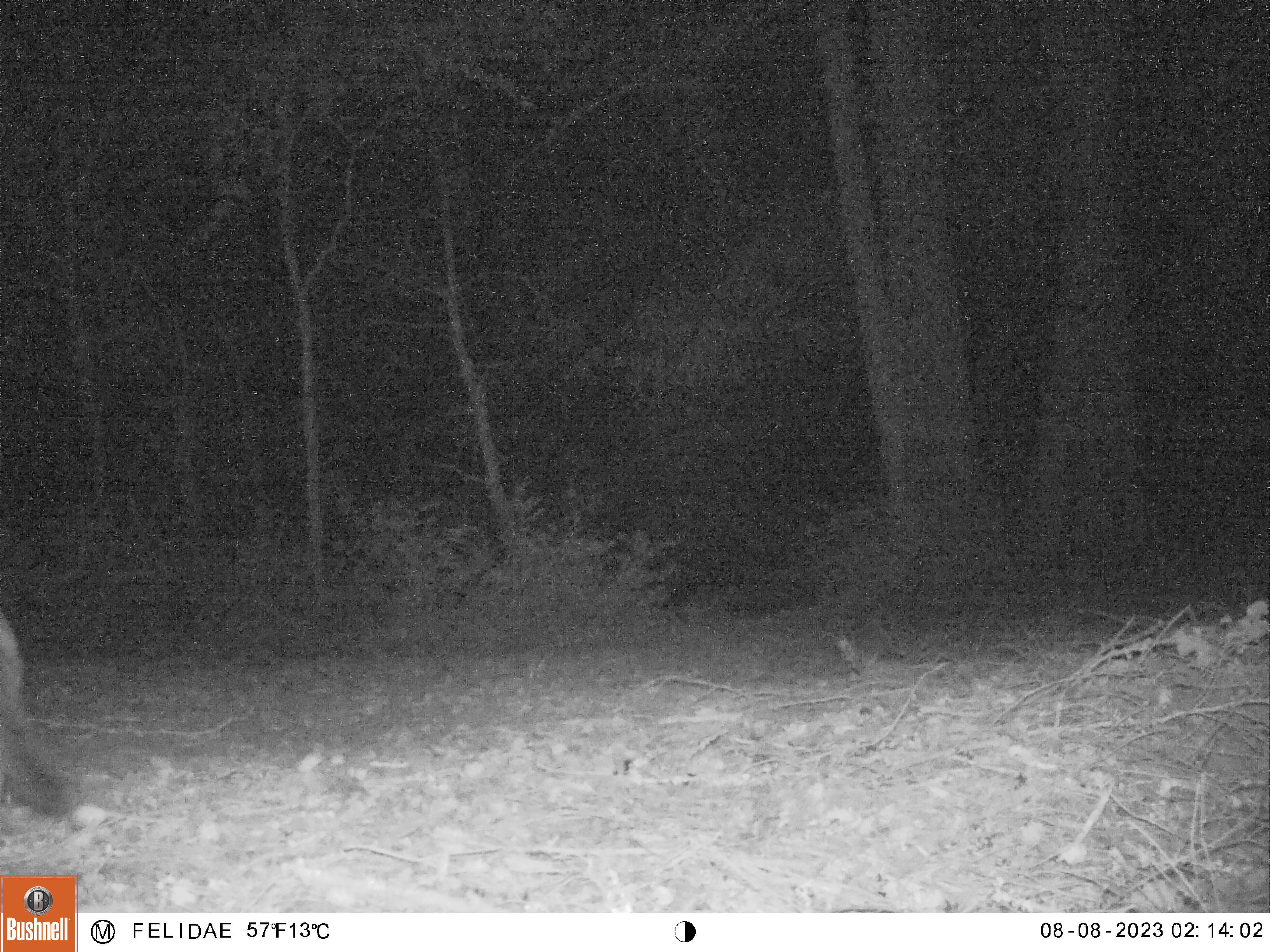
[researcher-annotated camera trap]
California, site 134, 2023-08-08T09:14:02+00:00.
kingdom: Animalia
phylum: Chordata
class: Mammalia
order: Carnivora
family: Canidae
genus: Urocyon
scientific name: Urocyon cinereoargenteus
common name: gray fox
Gray fox (Urocyon cinereoargenteus).